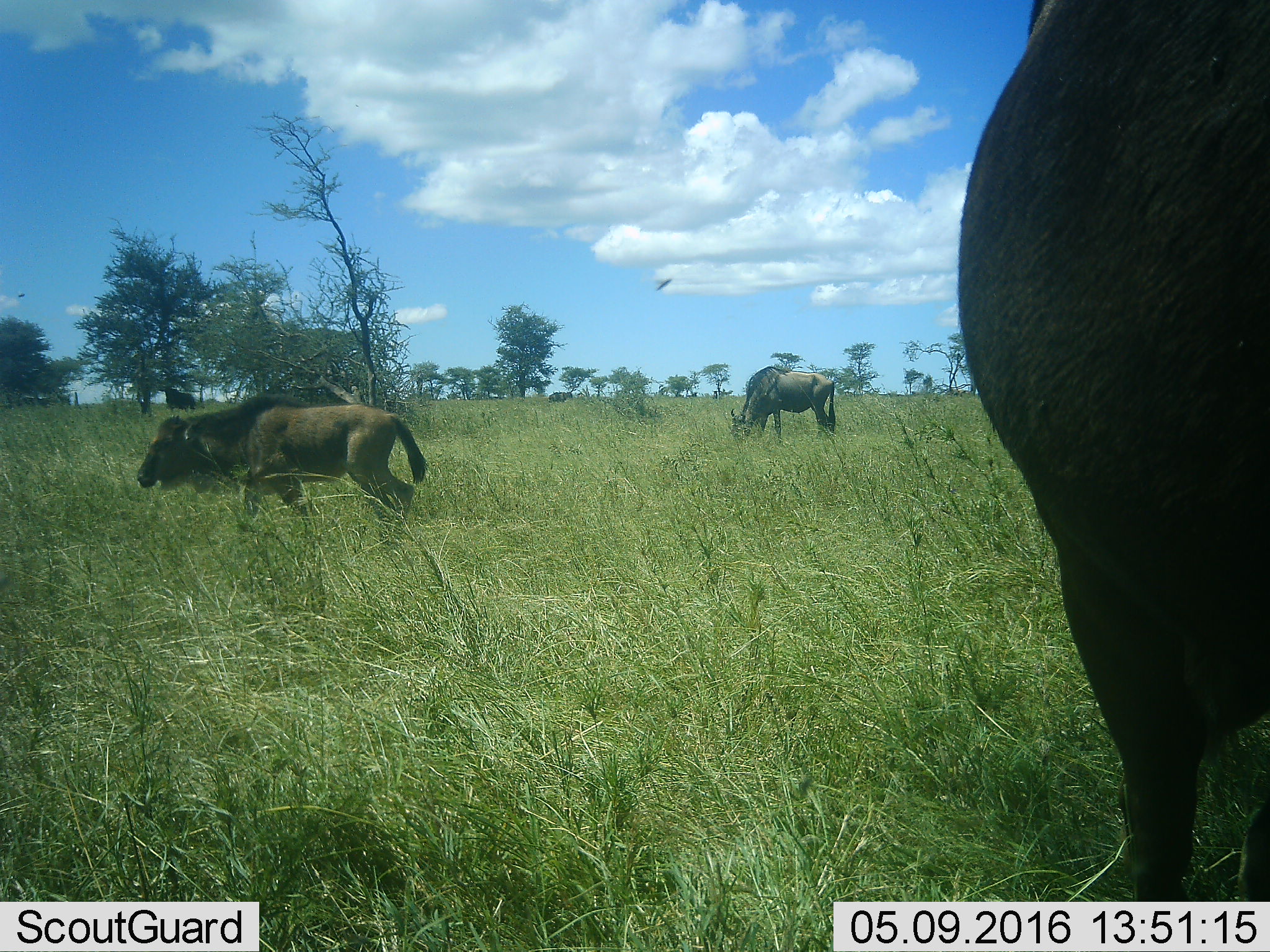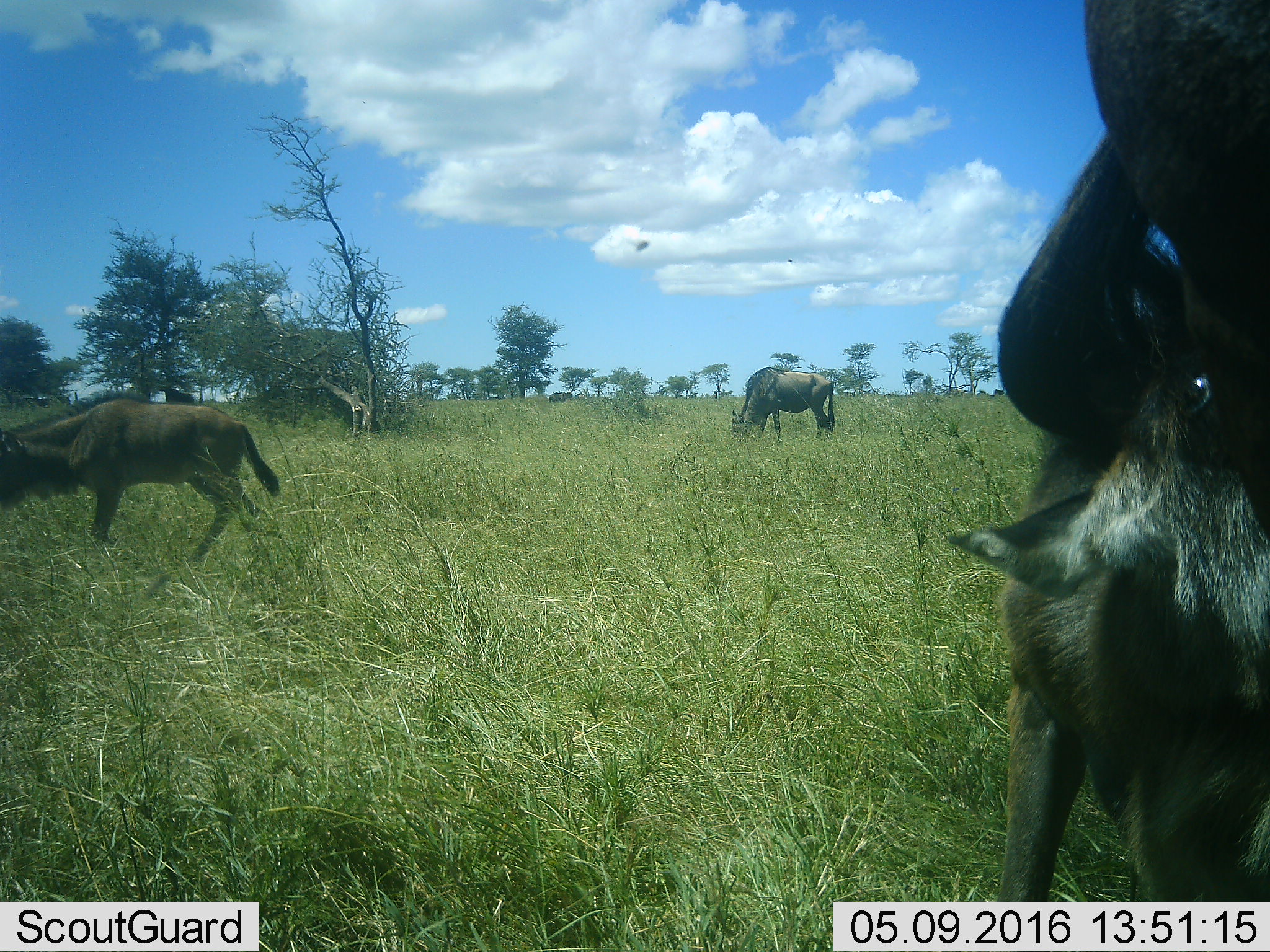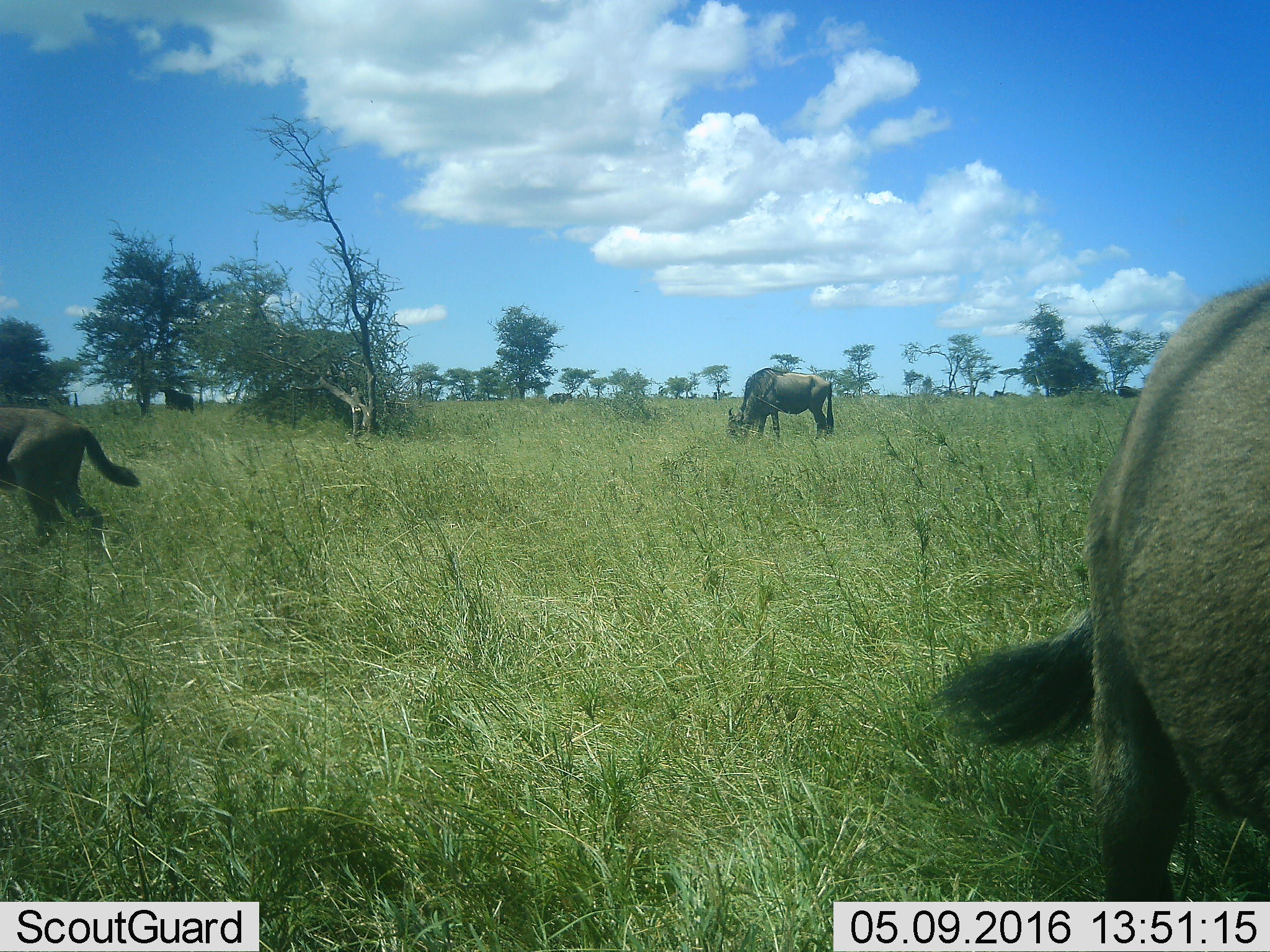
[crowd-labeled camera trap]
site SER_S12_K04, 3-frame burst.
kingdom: Animalia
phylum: Chordata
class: Mammalia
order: Artiodactyla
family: Bovidae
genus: Connochaetes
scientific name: Connochaetes taurinus taurinus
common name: blue wildebeest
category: wildebeestblue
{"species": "wildebeestblue (blue wildebeest) (Connochaetes taurinus taurinus)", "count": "5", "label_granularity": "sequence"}